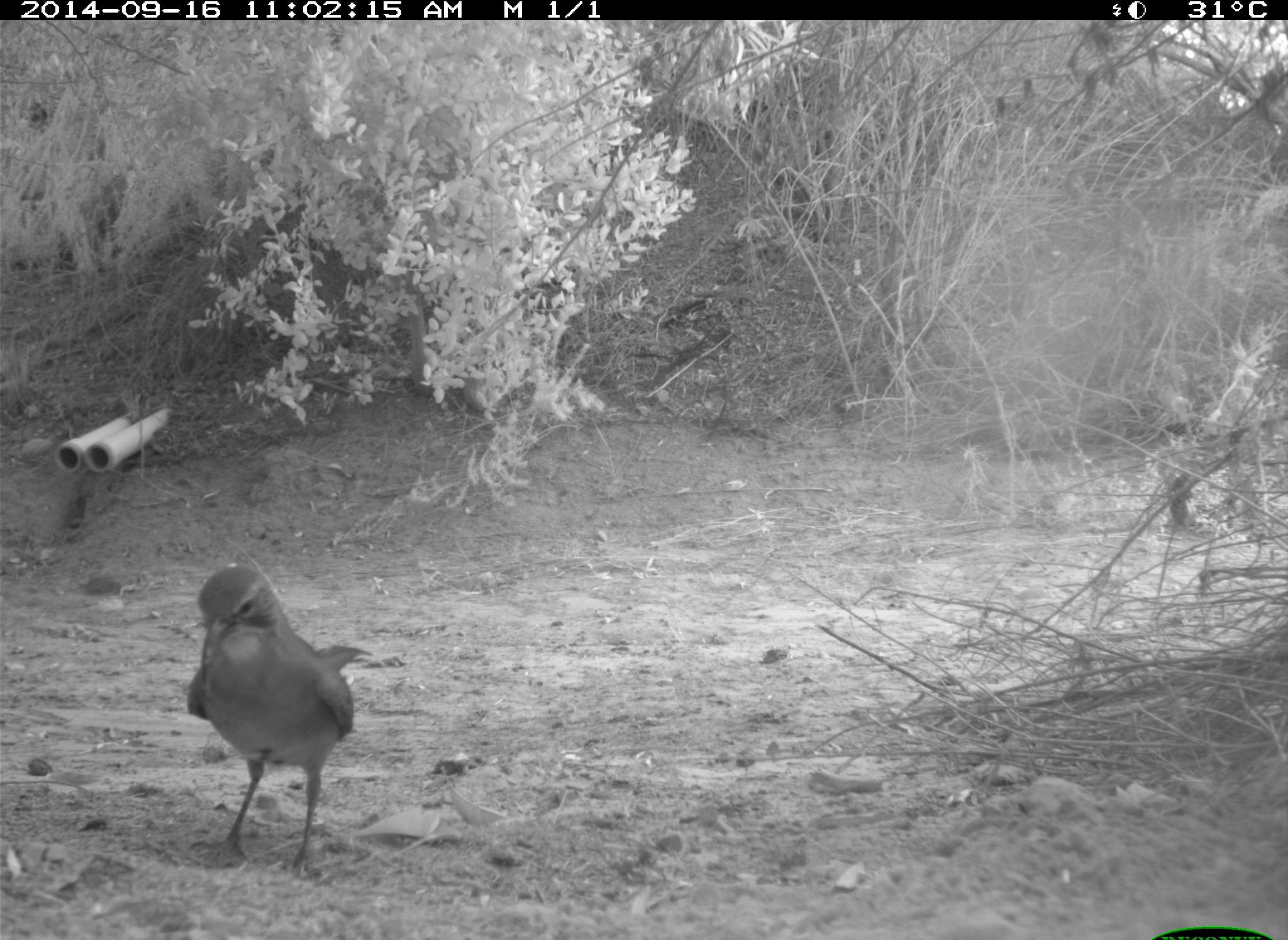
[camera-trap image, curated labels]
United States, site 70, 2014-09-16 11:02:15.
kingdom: Animalia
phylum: Chordata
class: Aves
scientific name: Aves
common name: bird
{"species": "bird (Aves)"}